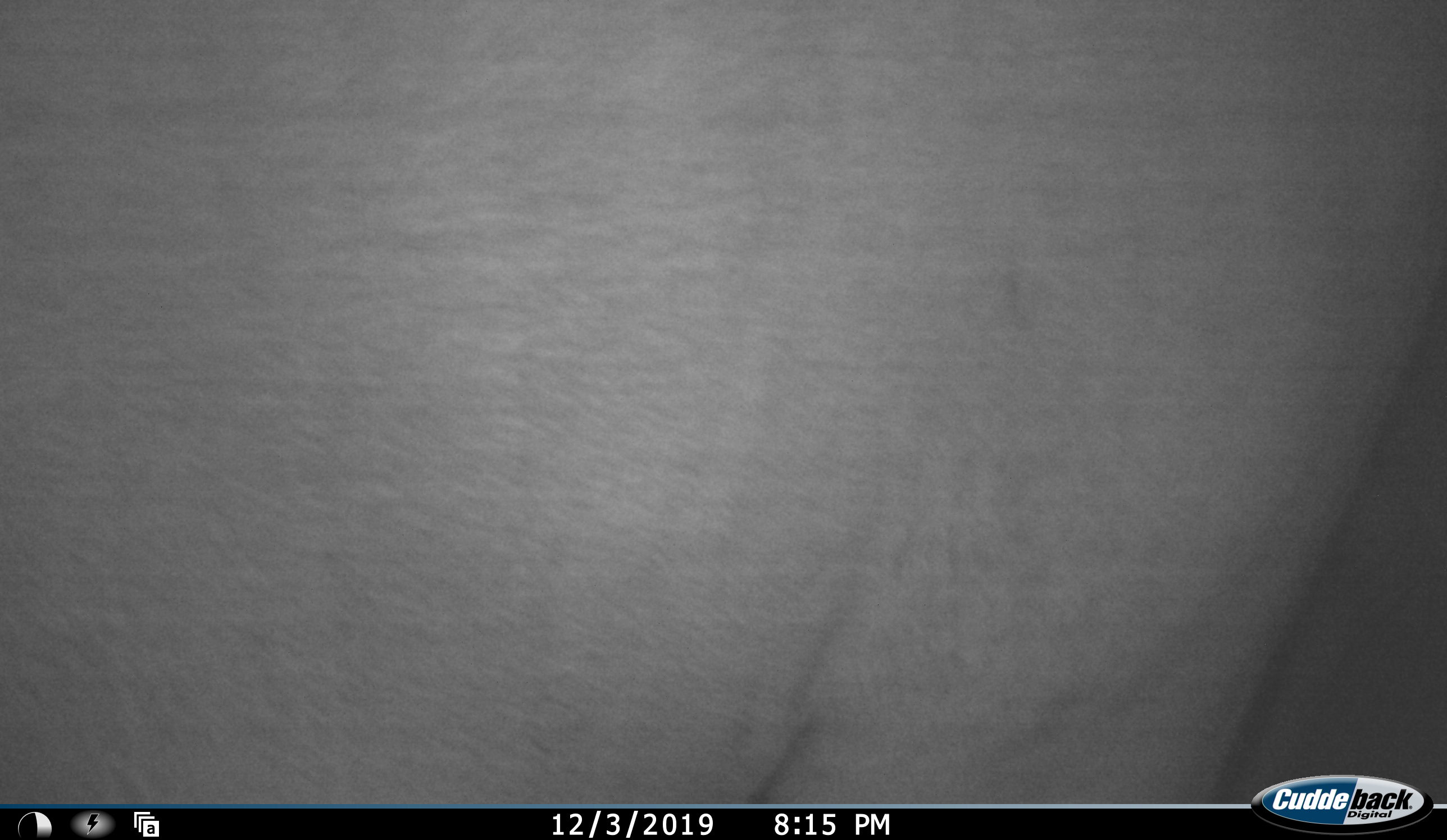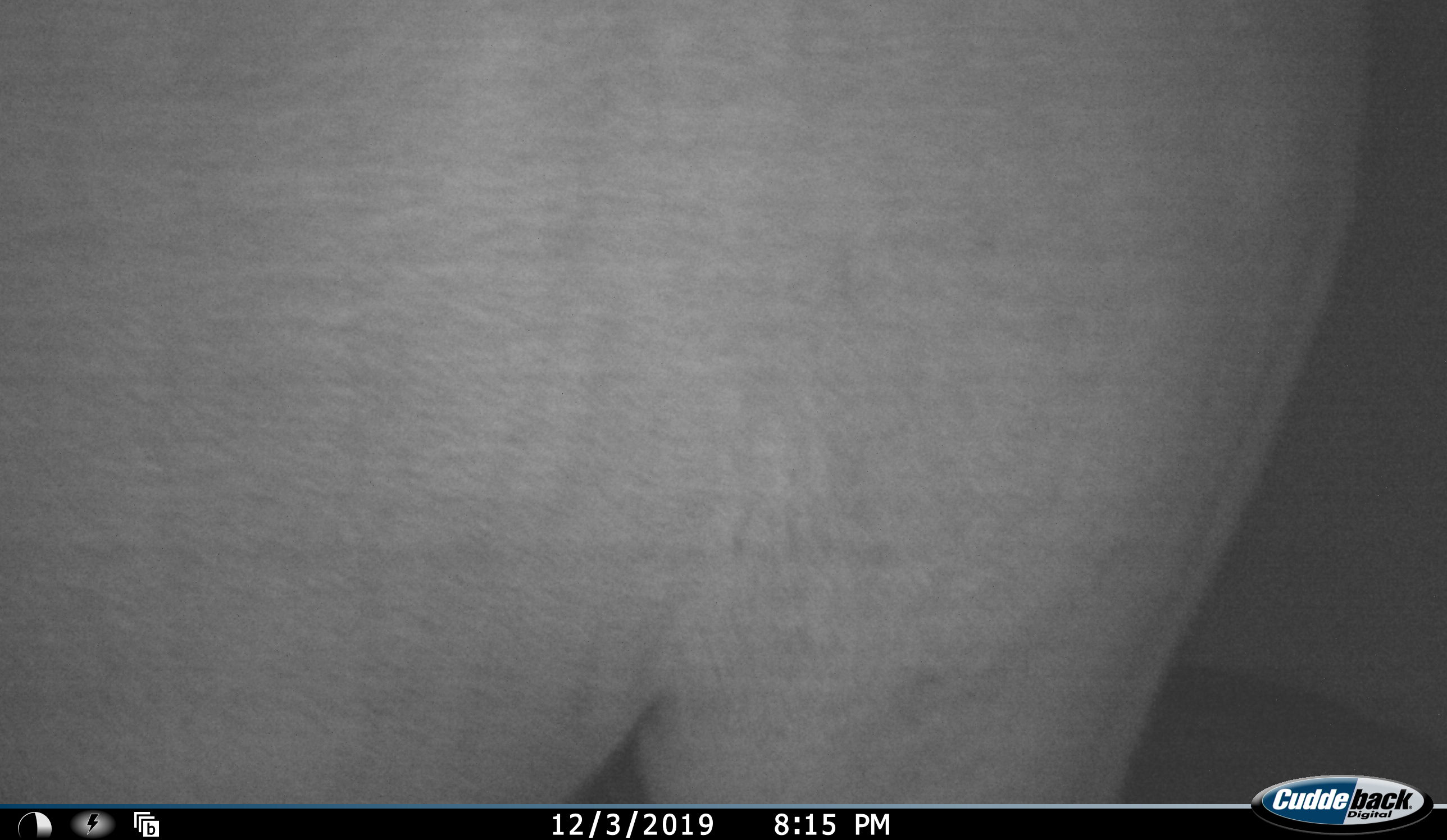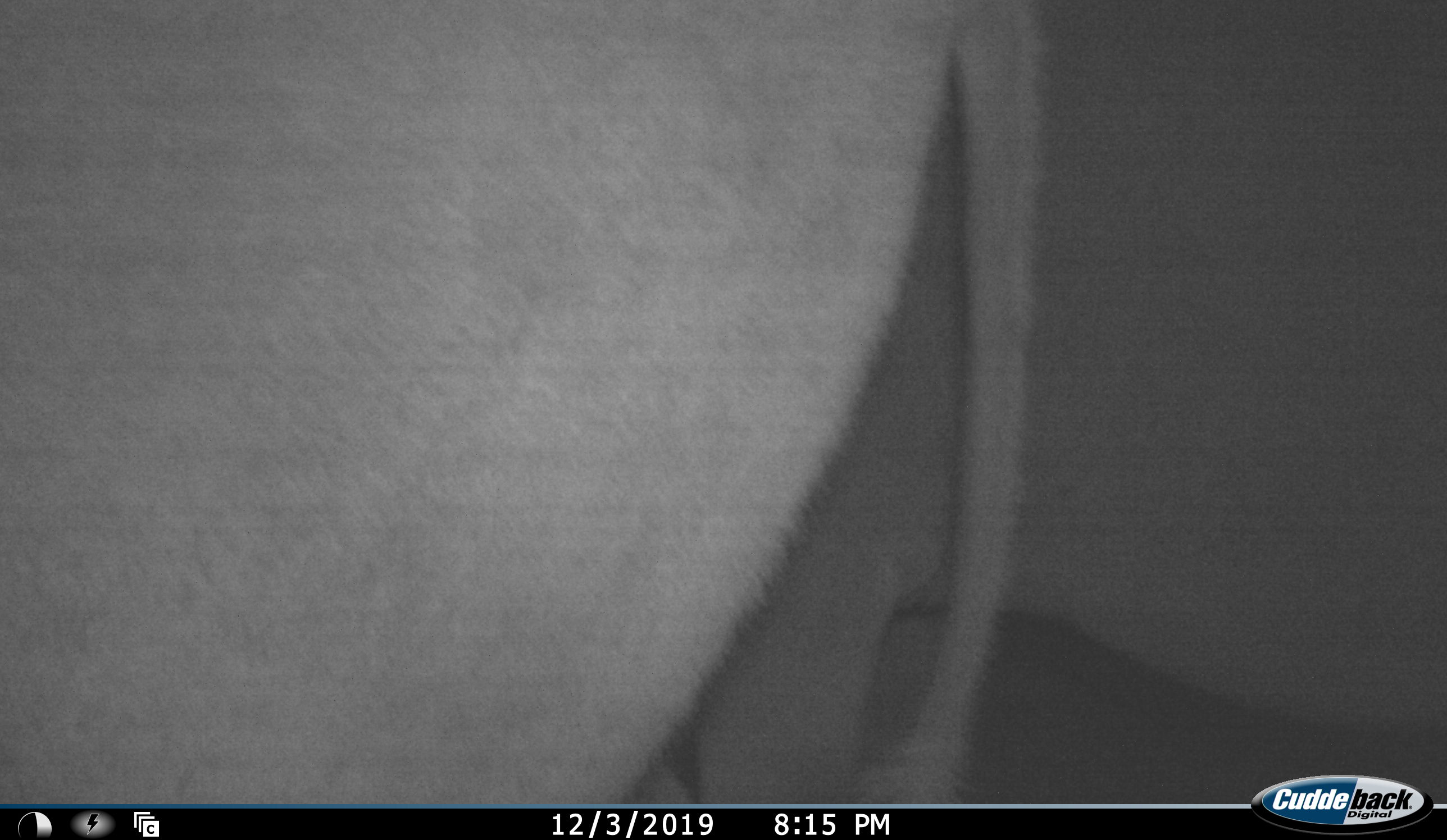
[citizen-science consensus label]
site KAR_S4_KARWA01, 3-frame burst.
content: unidentified animal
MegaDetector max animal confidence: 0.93